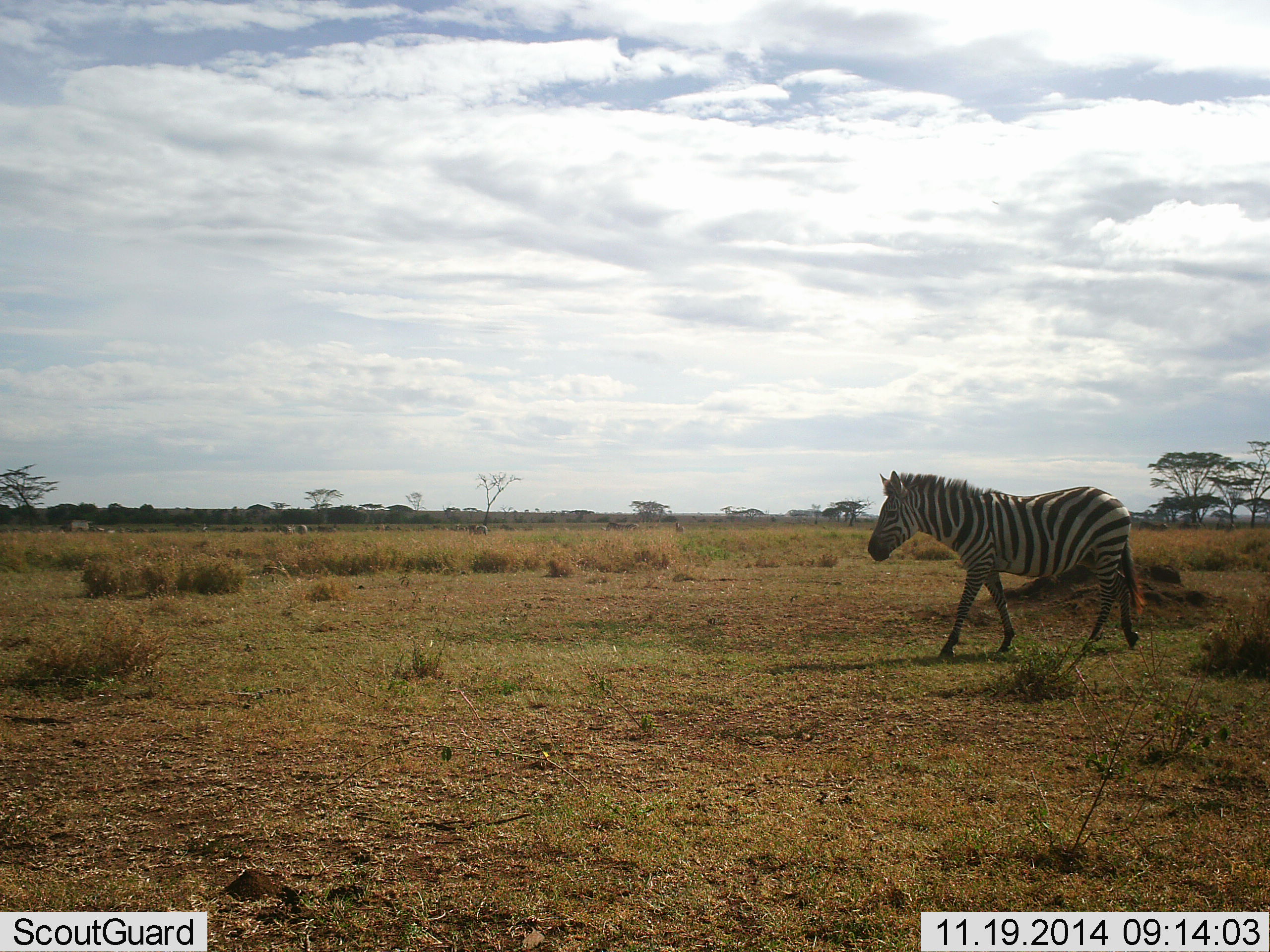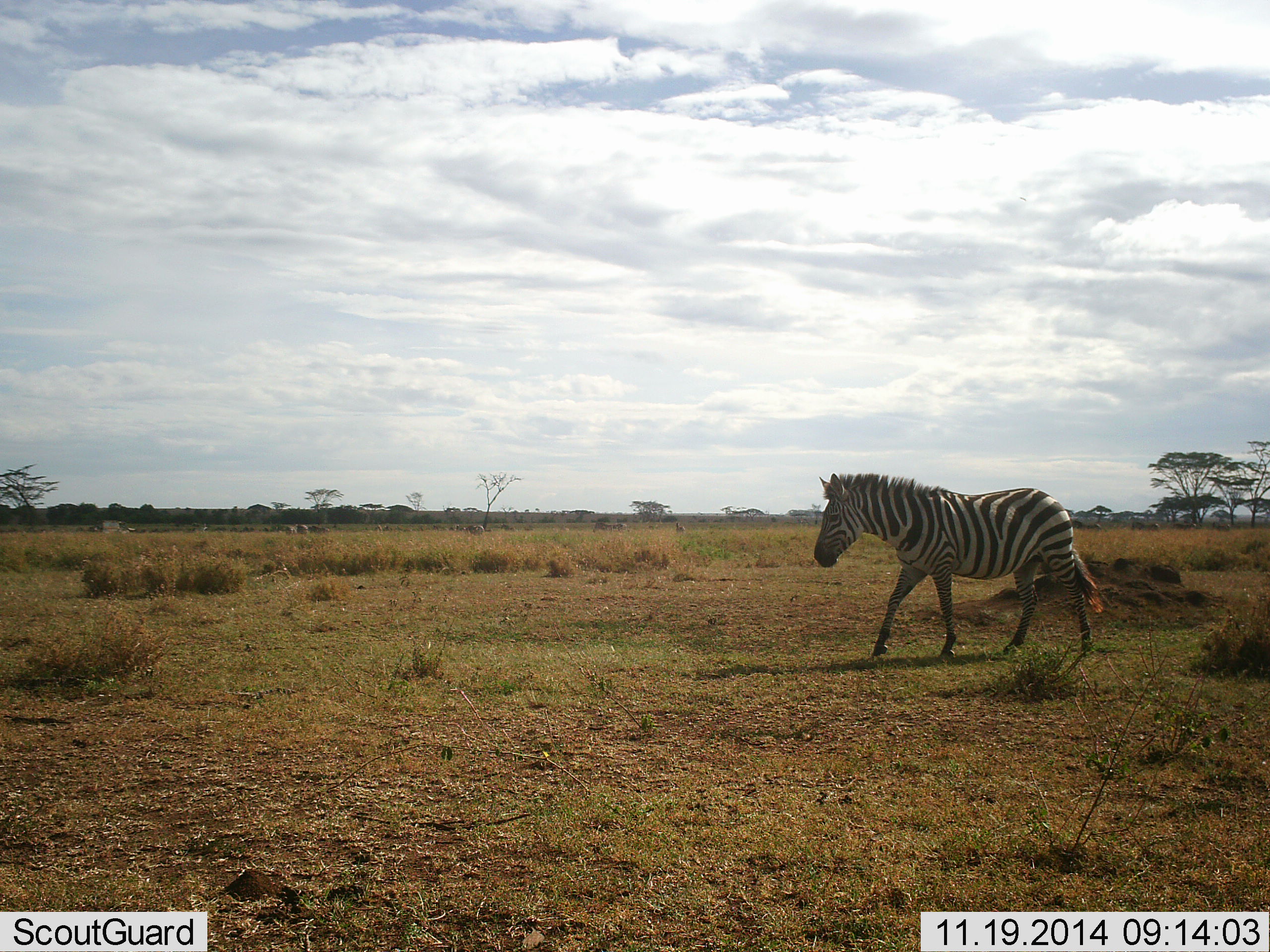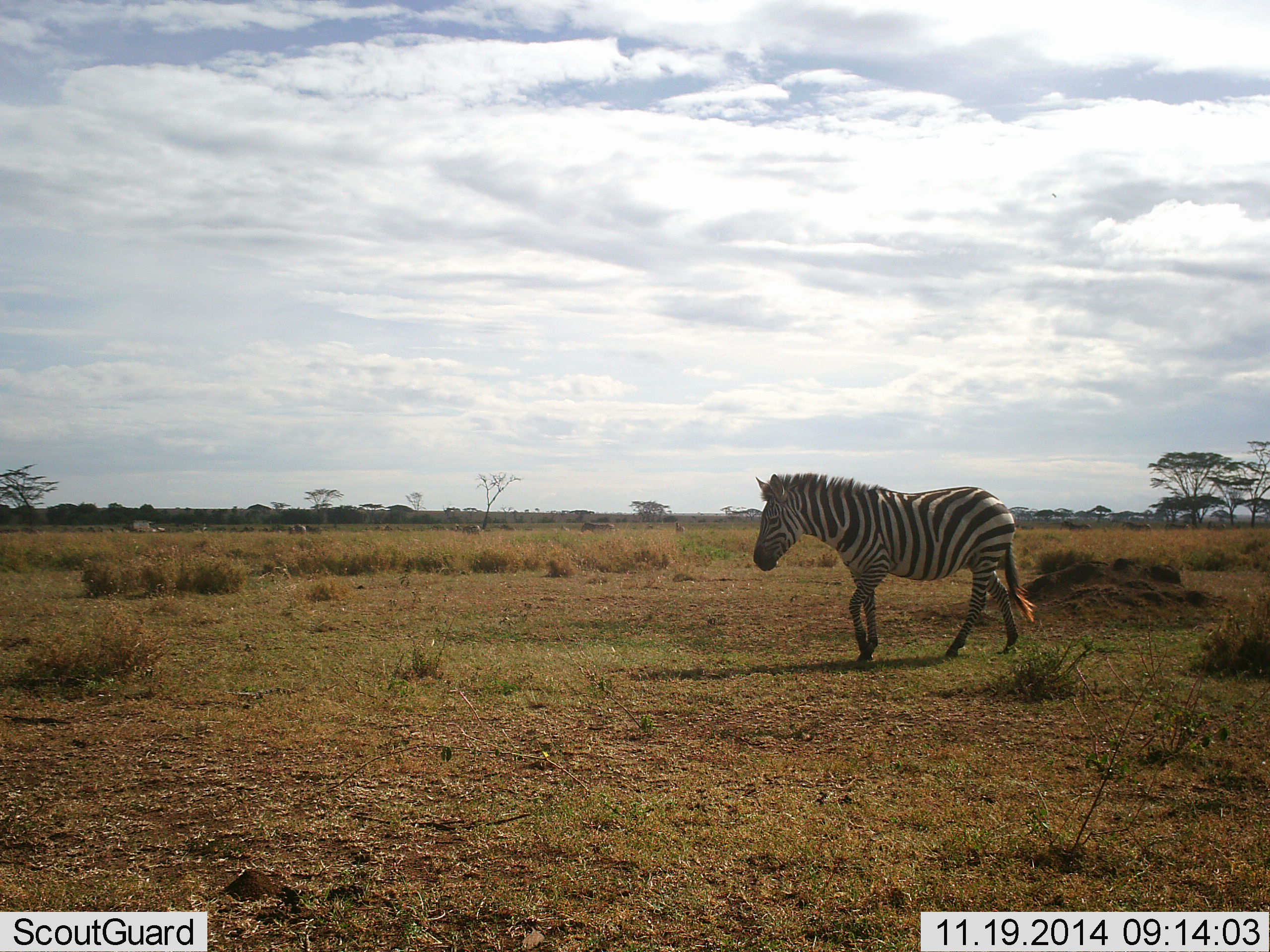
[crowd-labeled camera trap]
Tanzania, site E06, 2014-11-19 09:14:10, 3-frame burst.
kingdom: Animalia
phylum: Chordata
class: Mammalia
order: Perissodactyla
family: Equidae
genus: Equus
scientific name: Equus quagga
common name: plains zebra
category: zebra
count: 5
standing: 8%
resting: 0%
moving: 92%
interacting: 0%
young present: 0%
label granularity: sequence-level